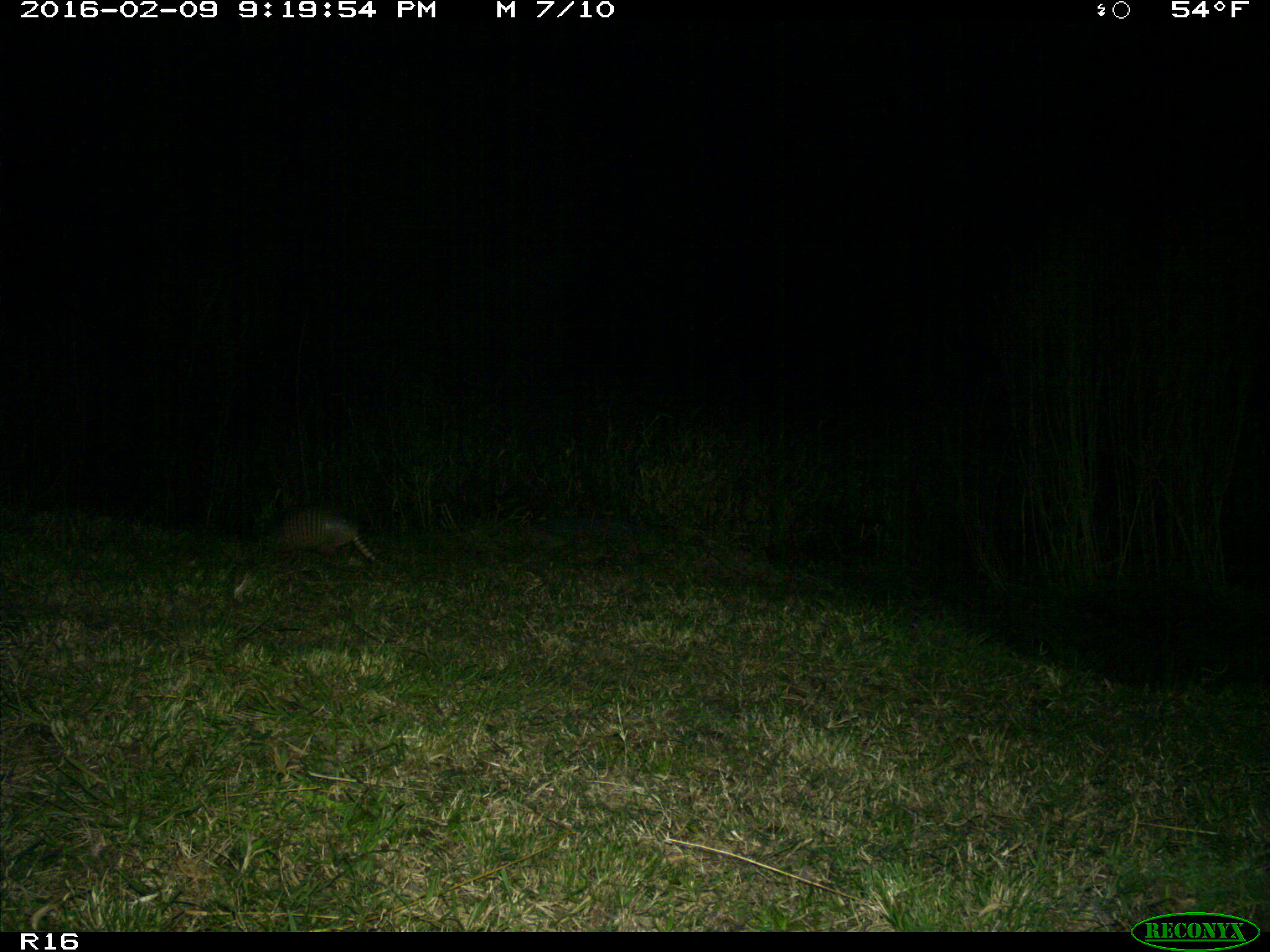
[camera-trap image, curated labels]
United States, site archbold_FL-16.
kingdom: Animalia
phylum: Chordata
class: Mammalia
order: Cingulata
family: Dasypodidae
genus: Dasypus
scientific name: Dasypus novemcinctus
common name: nine-banded armadillo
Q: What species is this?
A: Dasypus novemcinctus (nine-banded armadillo).